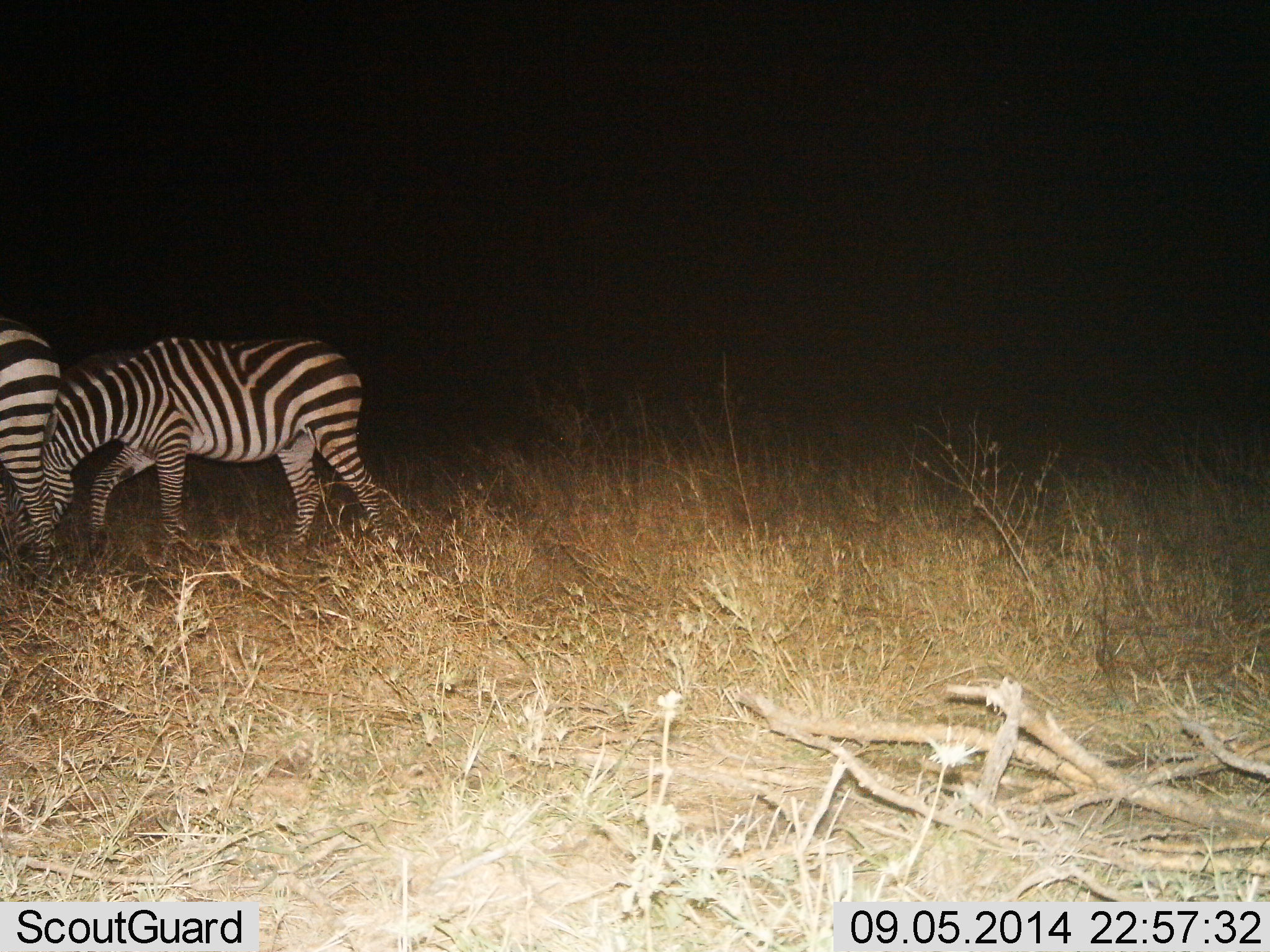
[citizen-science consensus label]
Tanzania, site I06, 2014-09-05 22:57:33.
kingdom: Animalia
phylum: Chordata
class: Mammalia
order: Perissodactyla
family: Equidae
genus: Equus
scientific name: Equus quagga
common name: plains zebra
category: zebra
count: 2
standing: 11%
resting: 0%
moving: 56%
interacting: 0%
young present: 0%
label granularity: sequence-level